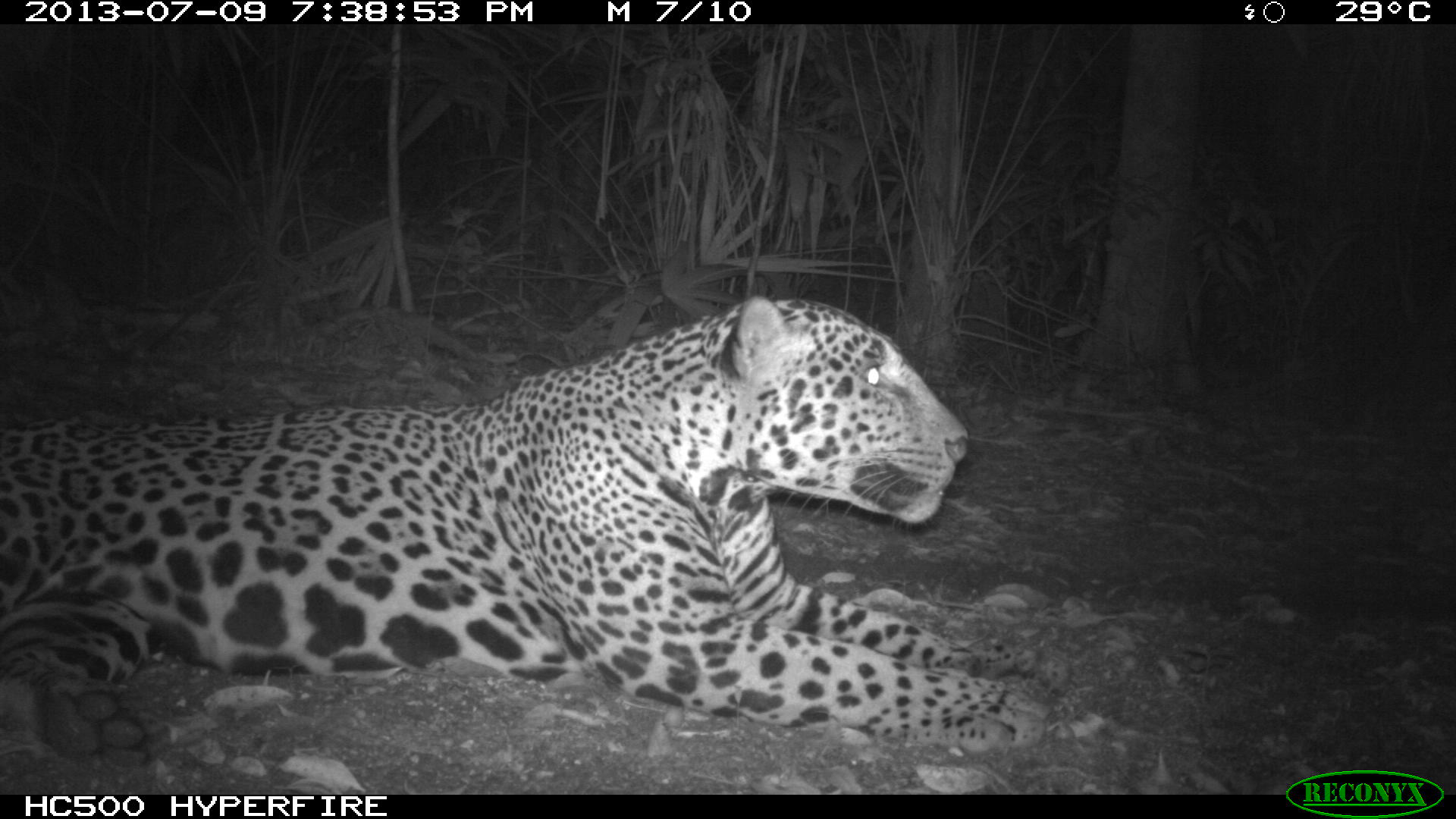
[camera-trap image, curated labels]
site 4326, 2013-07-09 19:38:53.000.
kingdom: Animalia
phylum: Chordata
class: Mammalia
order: Carnivora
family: Felidae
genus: Panthera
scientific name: Panthera onca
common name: jaguar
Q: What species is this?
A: Panthera onca (jaguar).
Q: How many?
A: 1.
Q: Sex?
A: Male.